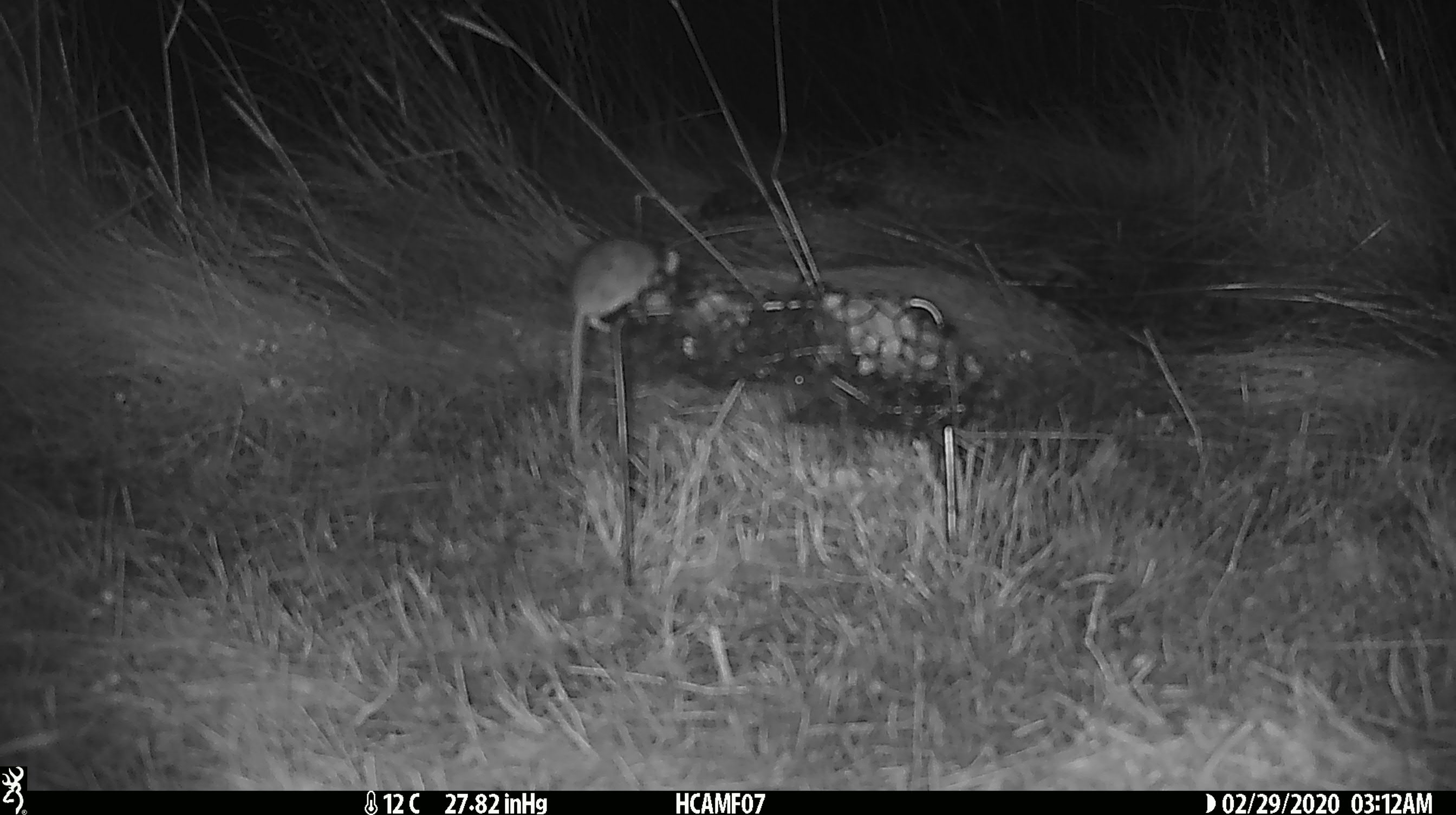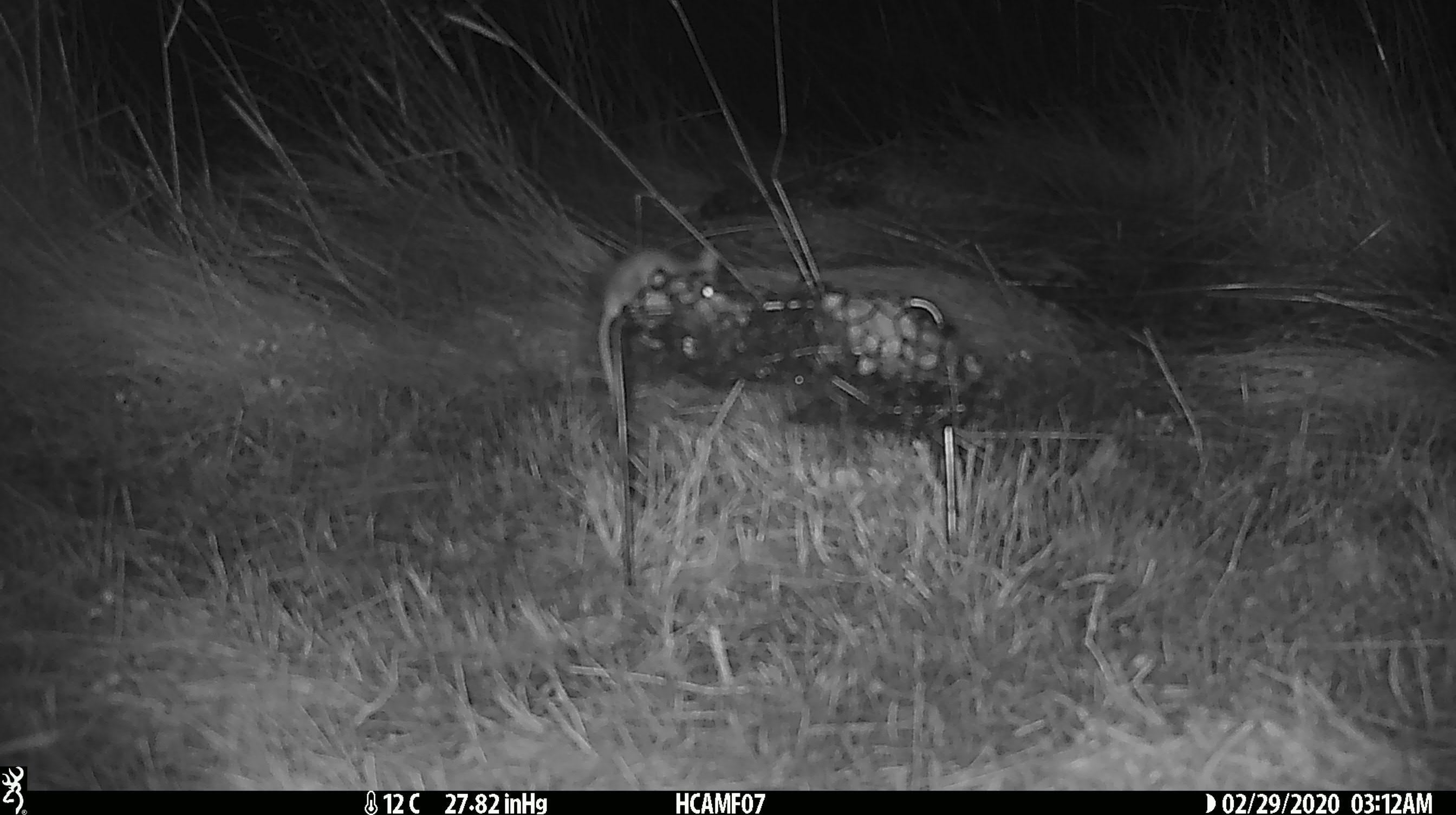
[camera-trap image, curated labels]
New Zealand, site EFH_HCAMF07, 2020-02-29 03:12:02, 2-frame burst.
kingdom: Animalia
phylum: Chordata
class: Mammalia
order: Rodentia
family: Muridae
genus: Mus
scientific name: Mus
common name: mouse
Mouse (Mus).